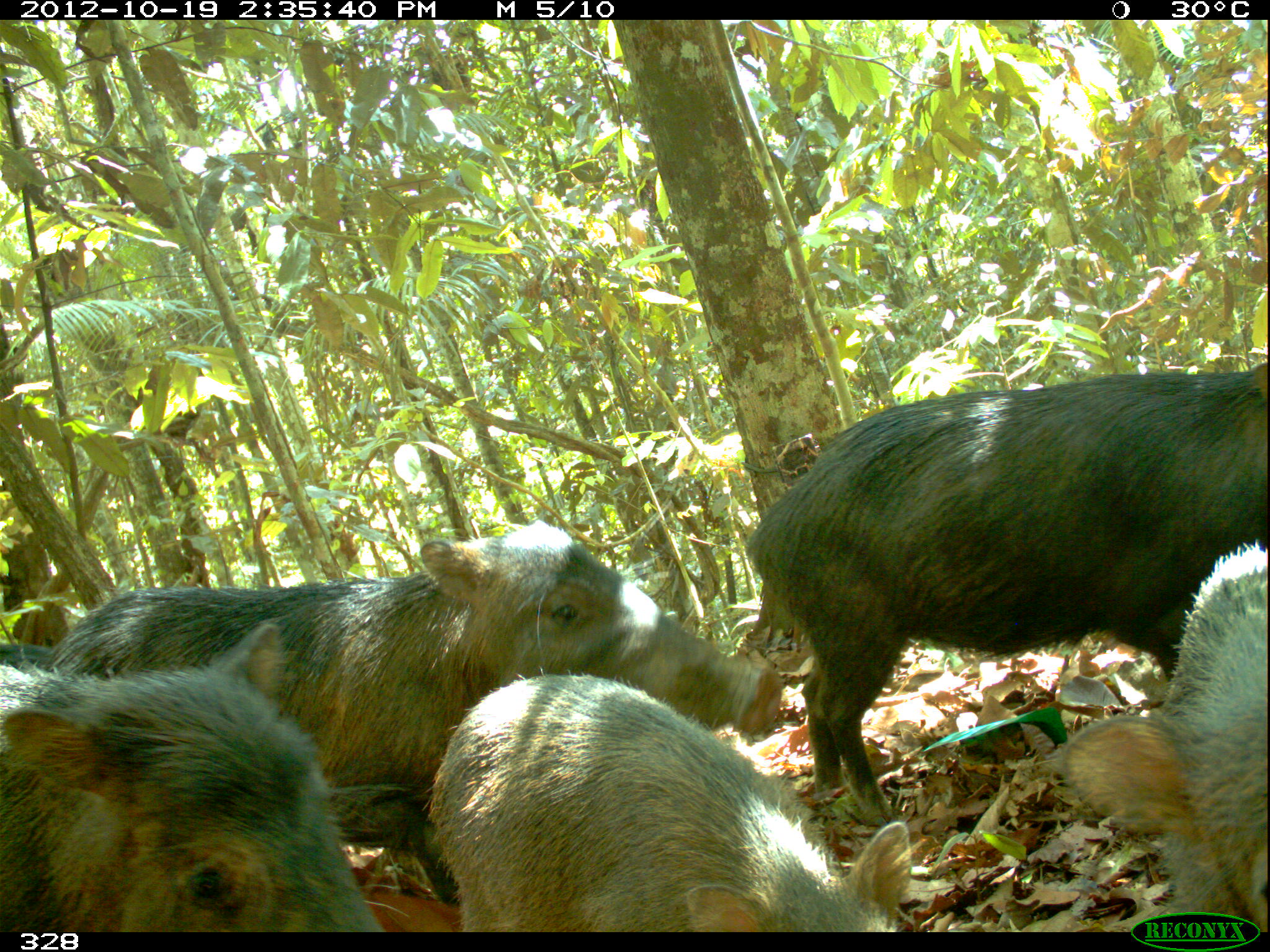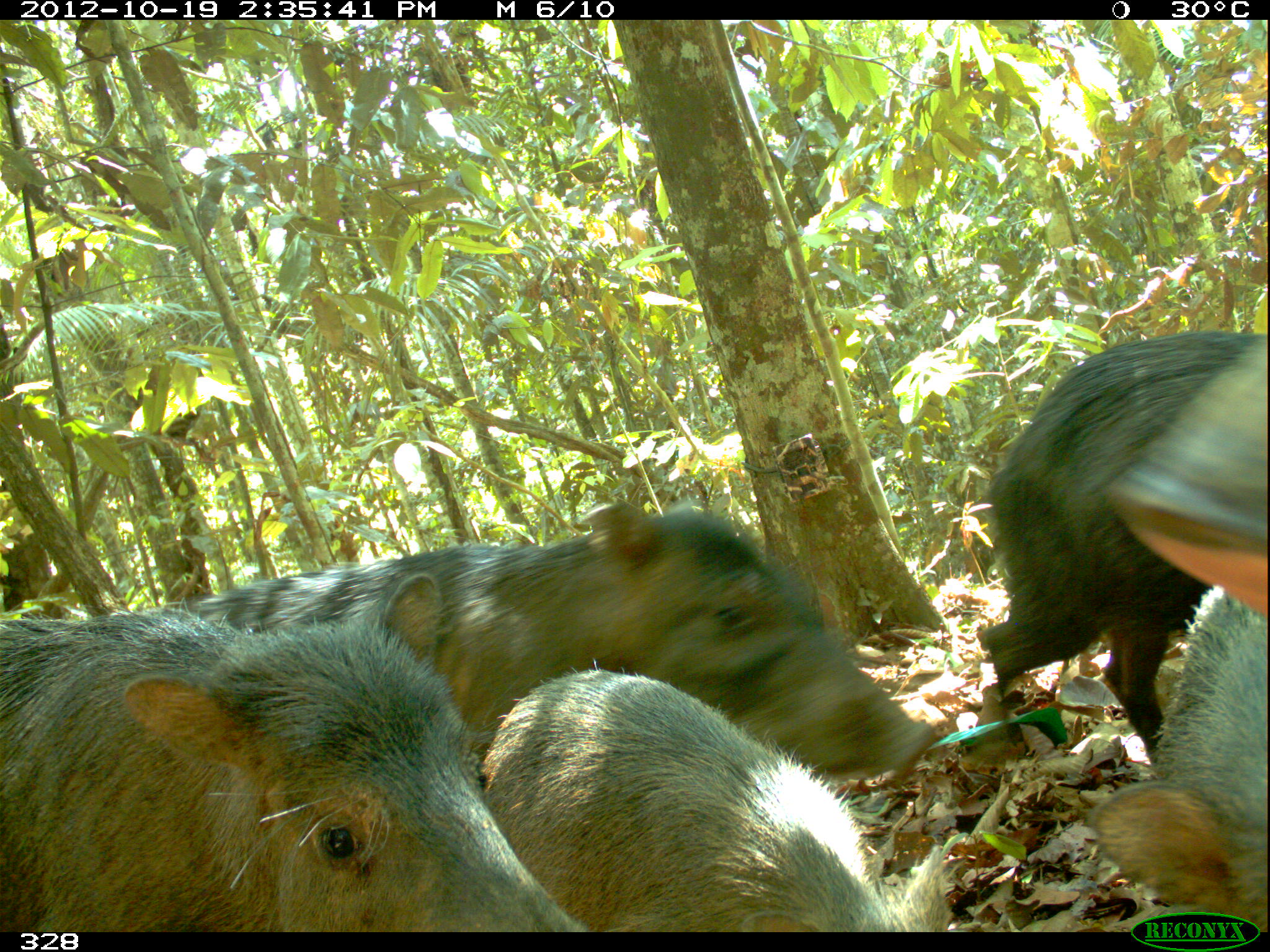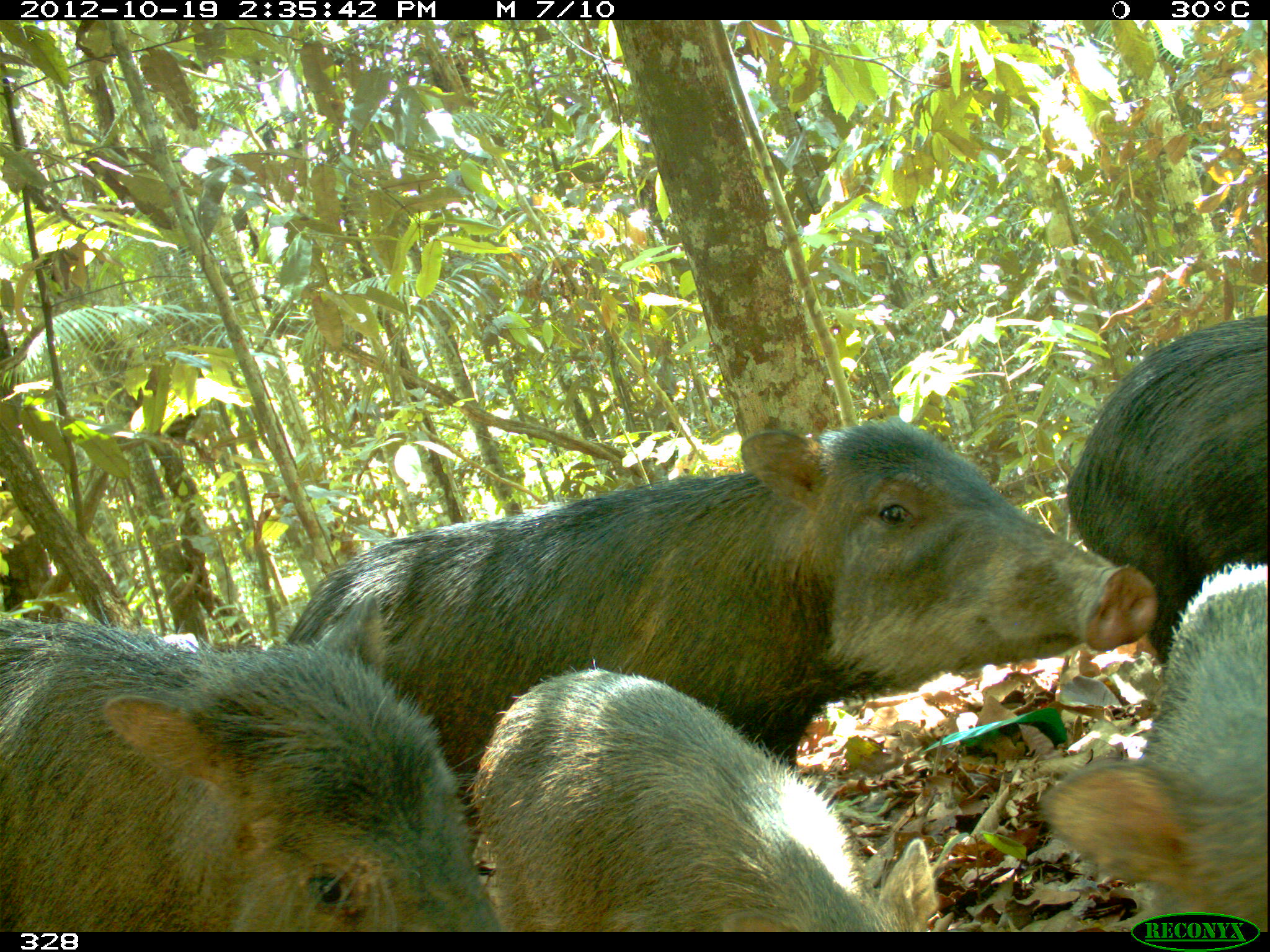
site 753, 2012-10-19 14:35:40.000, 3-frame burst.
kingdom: Animalia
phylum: Chordata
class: Mammalia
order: Artiodactyla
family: Tayassuidae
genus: Tayassu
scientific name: Tayassu pecari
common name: white-lipped peccary